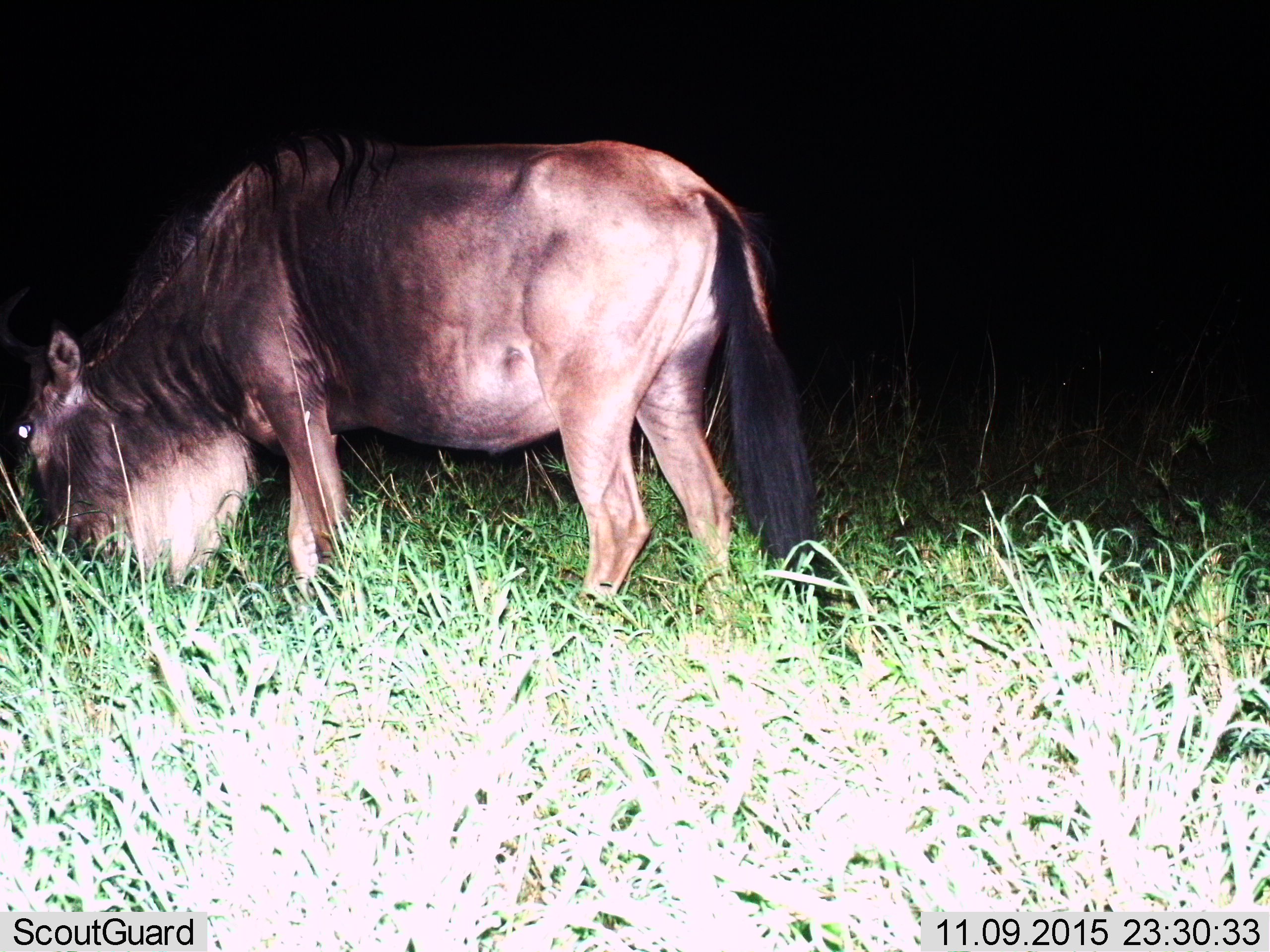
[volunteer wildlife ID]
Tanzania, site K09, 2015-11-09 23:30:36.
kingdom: Animalia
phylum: Chordata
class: Mammalia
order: Artiodactyla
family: Bovidae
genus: Connochaetes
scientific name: Connochaetes taurinus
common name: blue wildebeest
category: wildebeest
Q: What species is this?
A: Wildebeest (blue wildebeest) (Connochaetes taurinus).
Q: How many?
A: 1.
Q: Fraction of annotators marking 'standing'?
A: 17%.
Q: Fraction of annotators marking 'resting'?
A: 0%.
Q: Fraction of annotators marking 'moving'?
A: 0%.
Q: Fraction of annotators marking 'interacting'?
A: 0%.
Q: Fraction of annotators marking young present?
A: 0%.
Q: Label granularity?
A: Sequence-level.